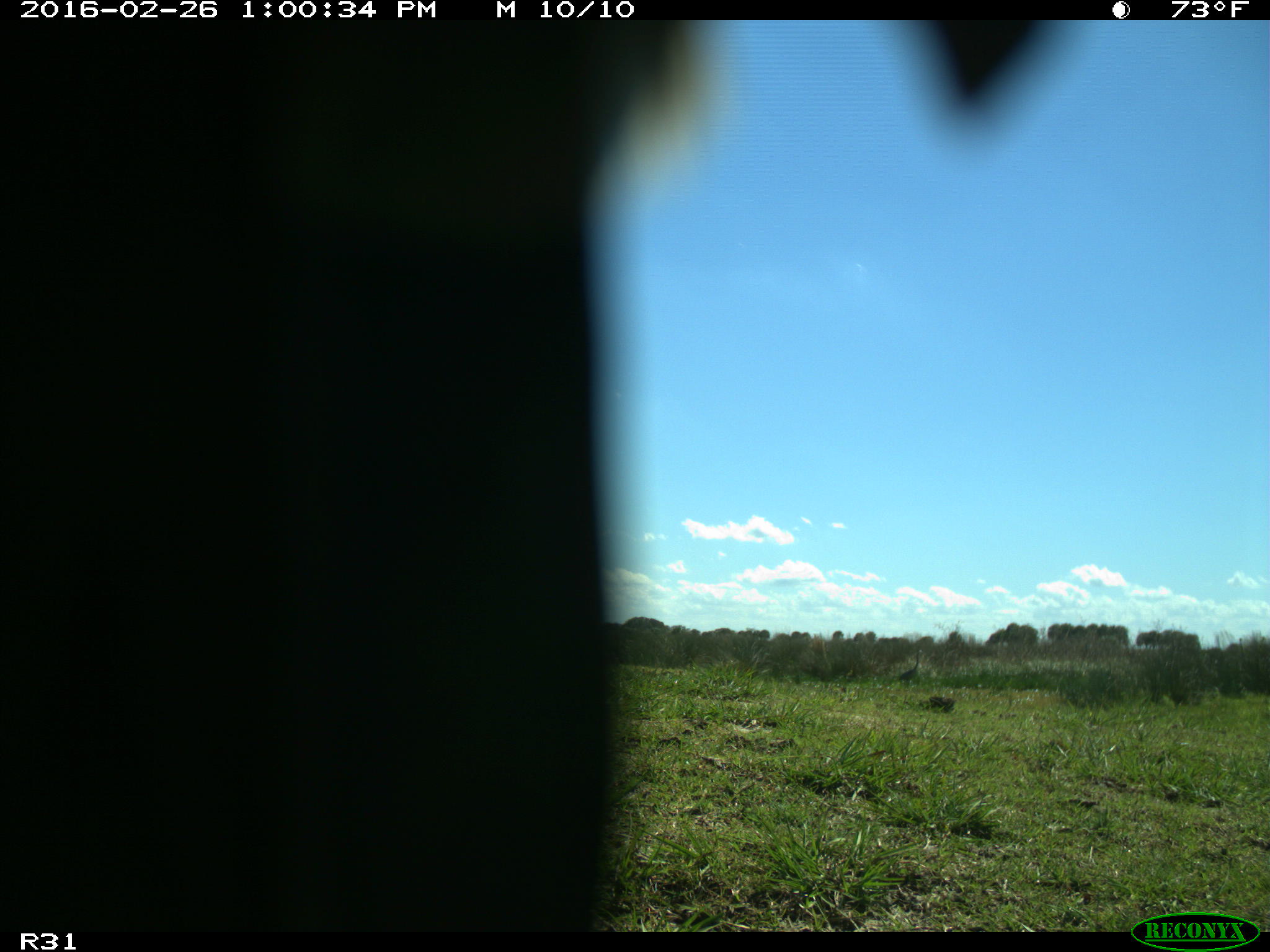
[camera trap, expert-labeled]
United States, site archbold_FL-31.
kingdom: Animalia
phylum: Chordata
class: Aves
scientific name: Aves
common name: birds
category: unidentified bird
Unidentified bird (birds) (Aves).